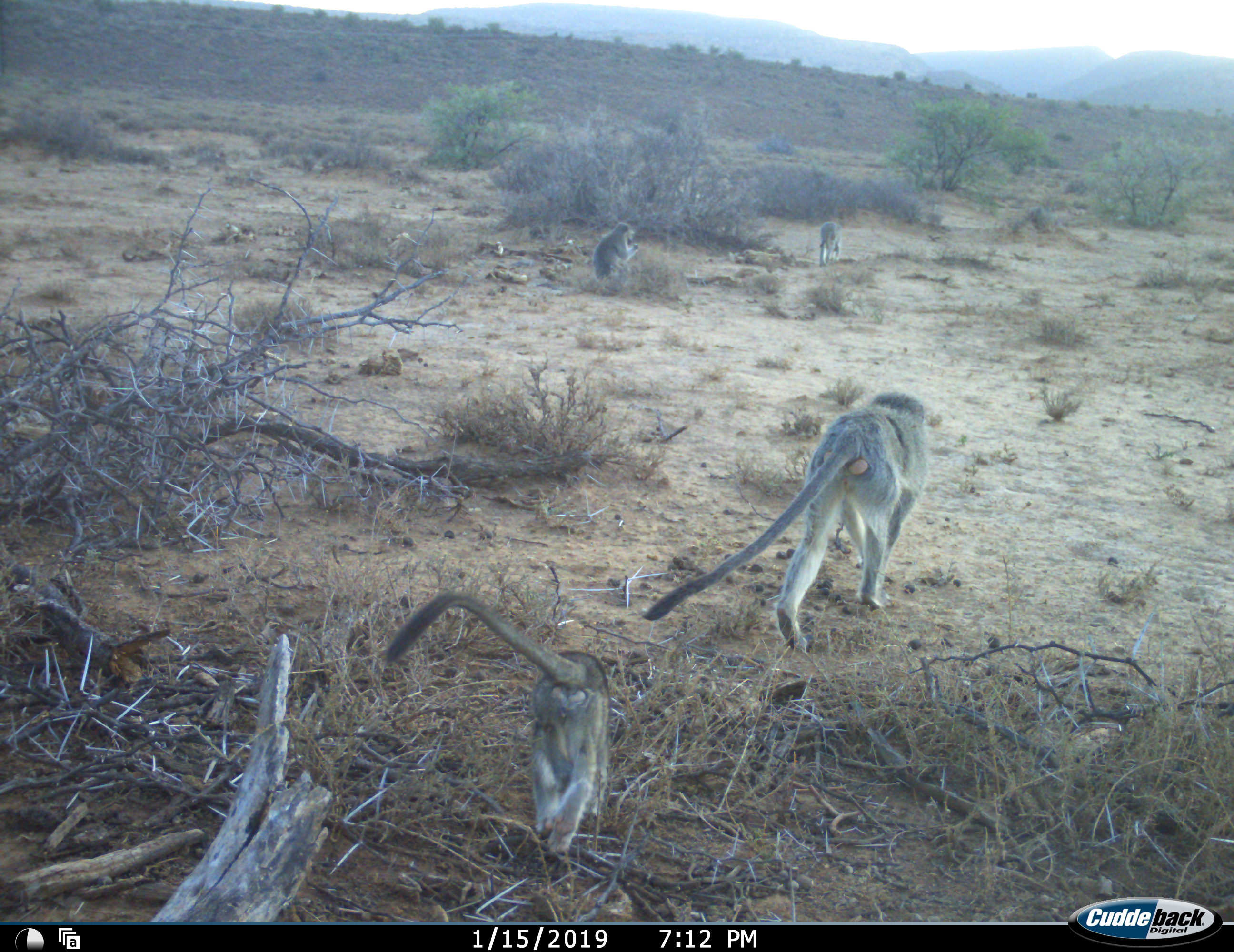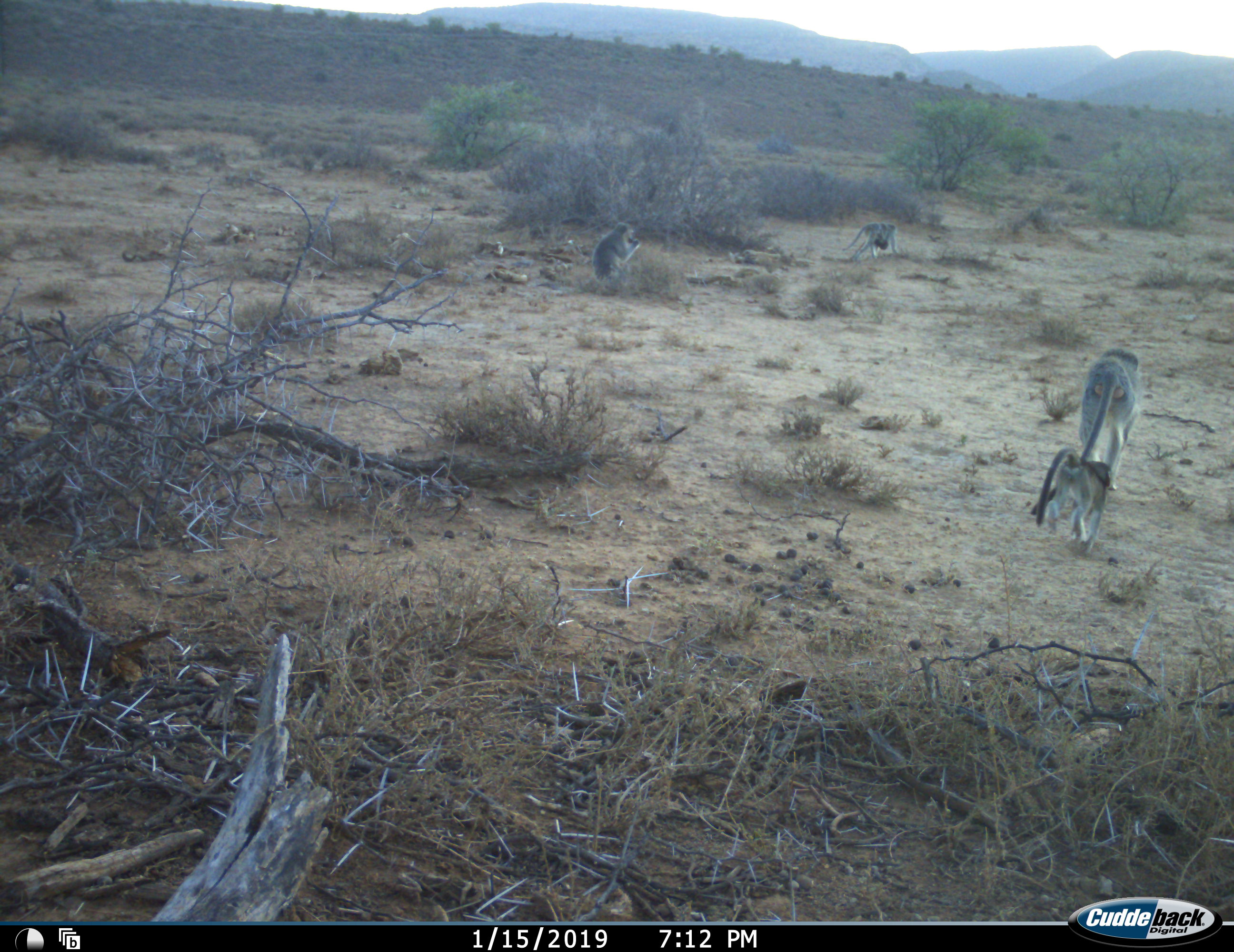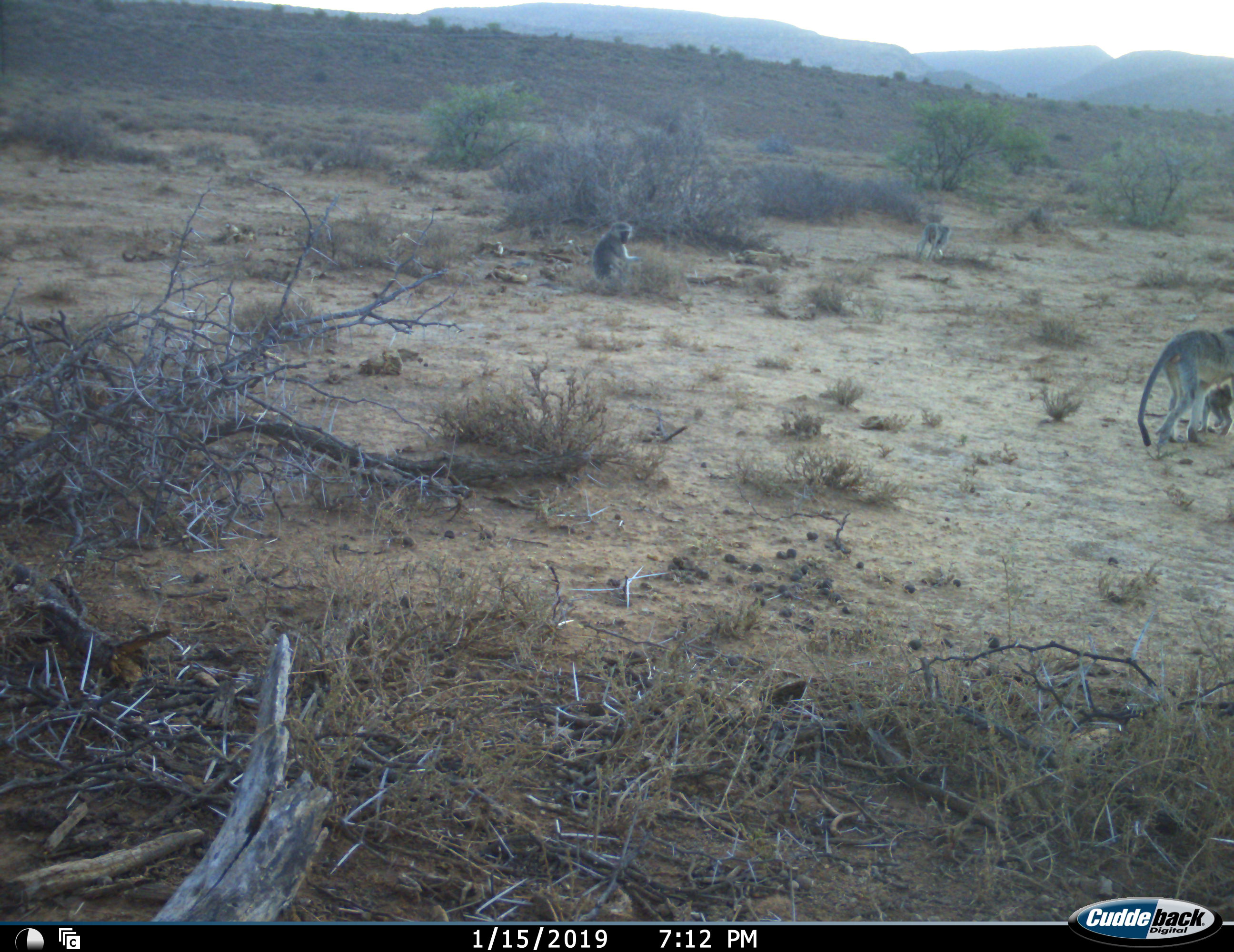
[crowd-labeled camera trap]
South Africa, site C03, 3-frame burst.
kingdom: Animalia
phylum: Chordata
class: Mammalia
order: Primates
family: Cercopithecidae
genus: Chlorocebus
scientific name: Chlorocebus pygerythrus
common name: vervet monkey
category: monkeyvervet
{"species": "monkeyvervet (vervet monkey) (Chlorocebus pygerythrus)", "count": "5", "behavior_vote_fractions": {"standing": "20%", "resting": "50%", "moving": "100%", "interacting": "10%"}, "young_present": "80%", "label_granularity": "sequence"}